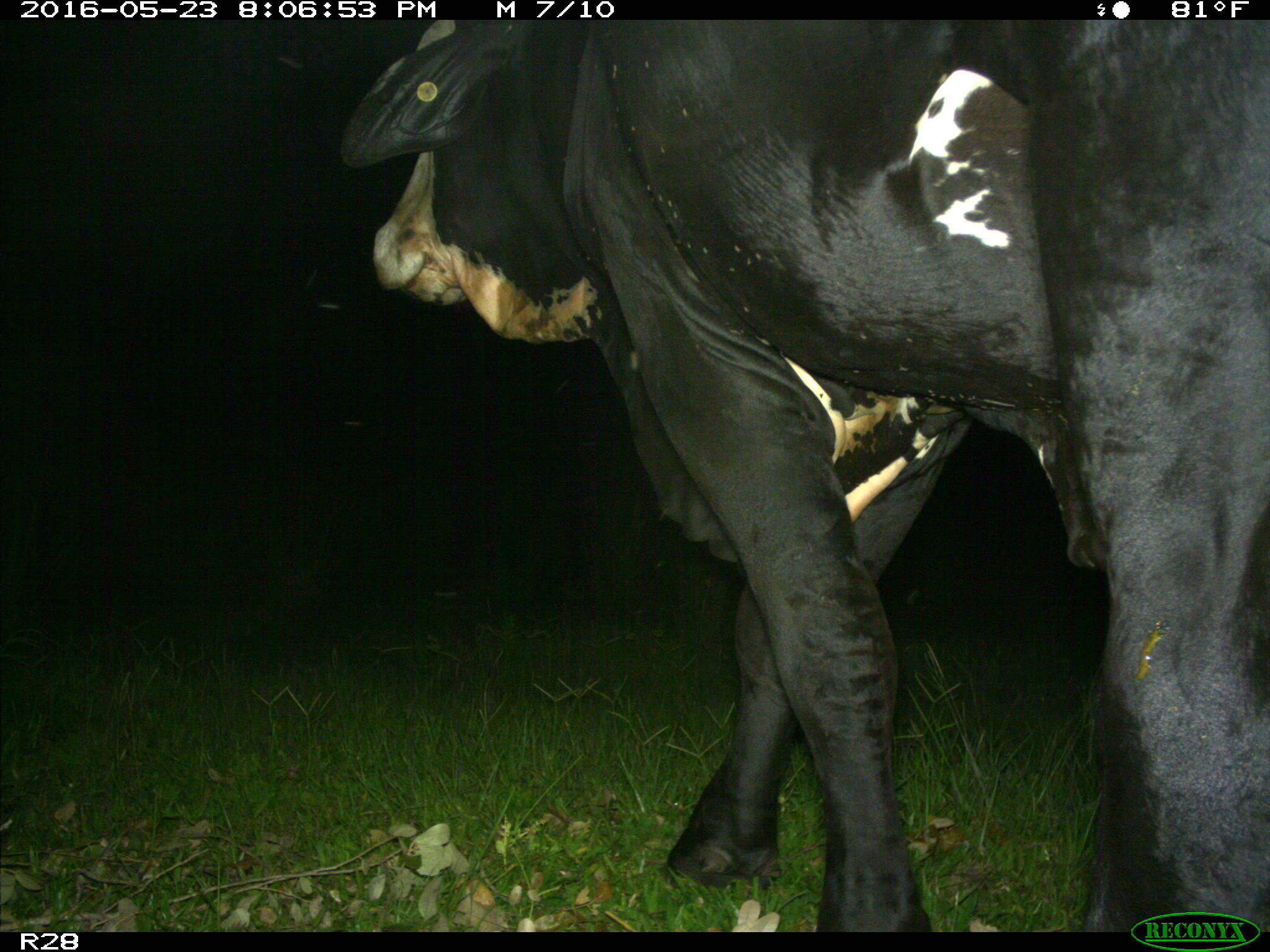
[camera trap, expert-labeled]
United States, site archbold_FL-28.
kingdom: Animalia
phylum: Chordata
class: Mammalia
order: Artiodactyla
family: Bovidae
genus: Bos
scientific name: Bos taurus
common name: domestic cow